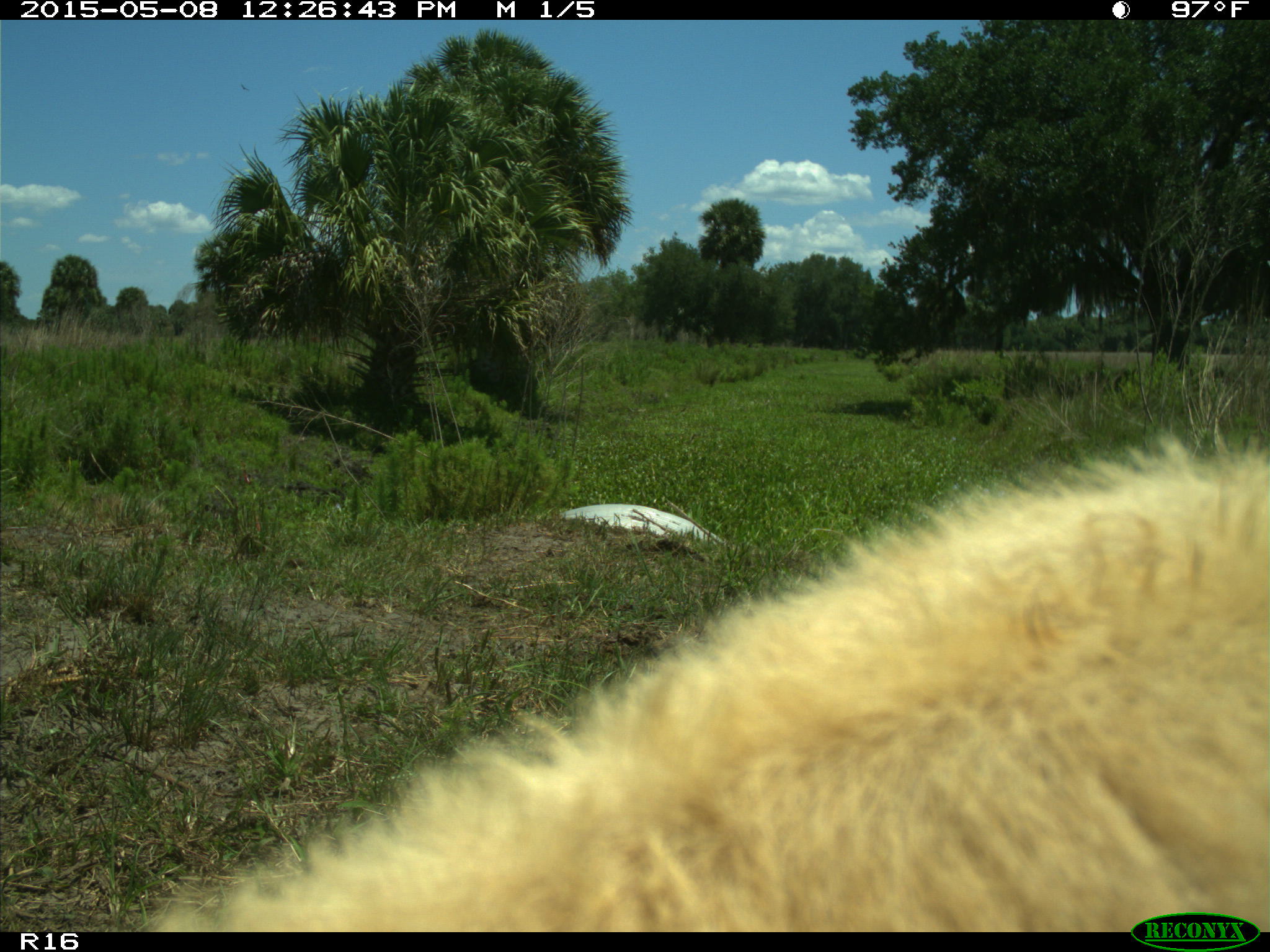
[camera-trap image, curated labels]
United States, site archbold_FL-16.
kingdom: Animalia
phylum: Chordata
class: Mammalia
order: Artiodactyla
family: Bovidae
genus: Bos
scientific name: Bos taurus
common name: domestic cow